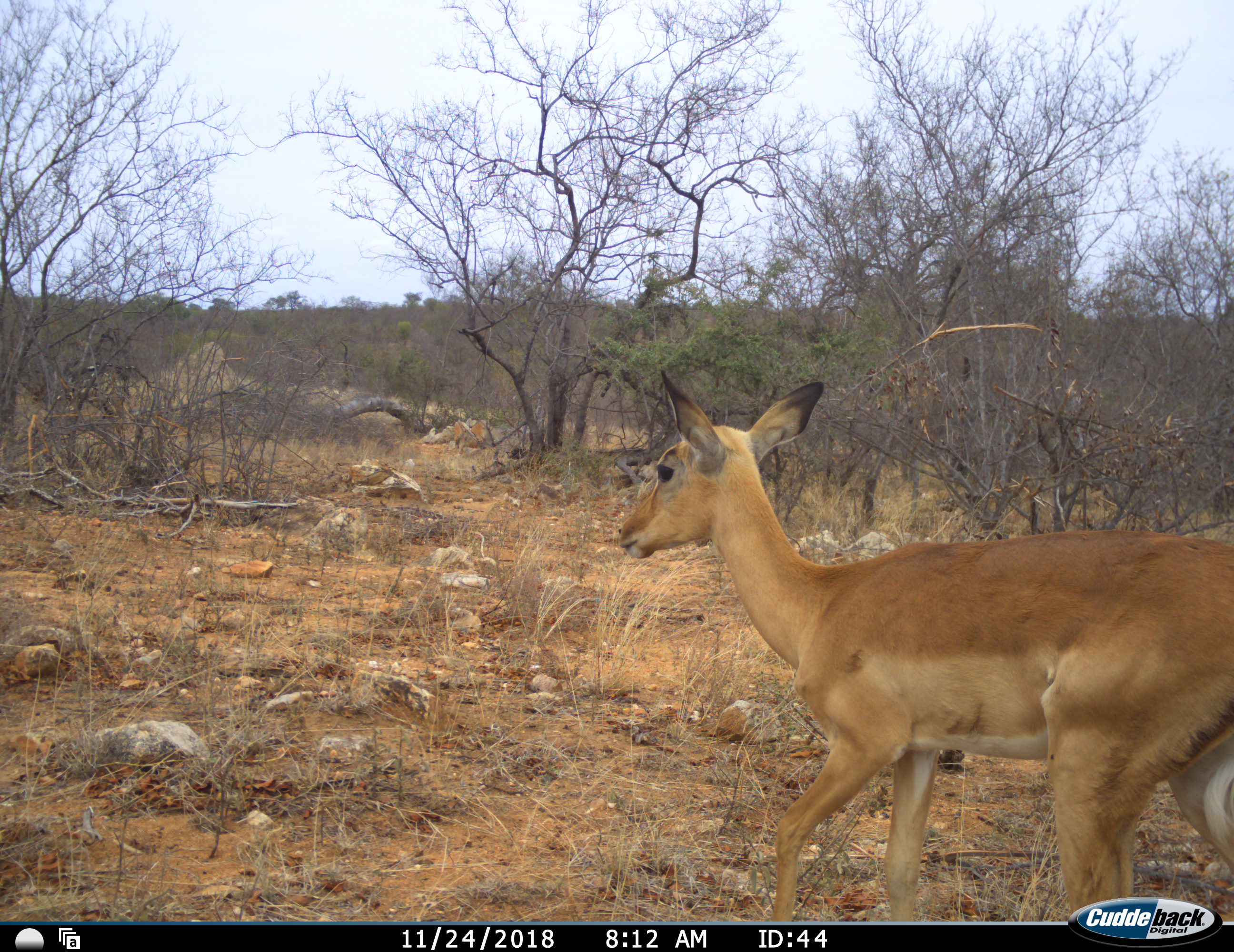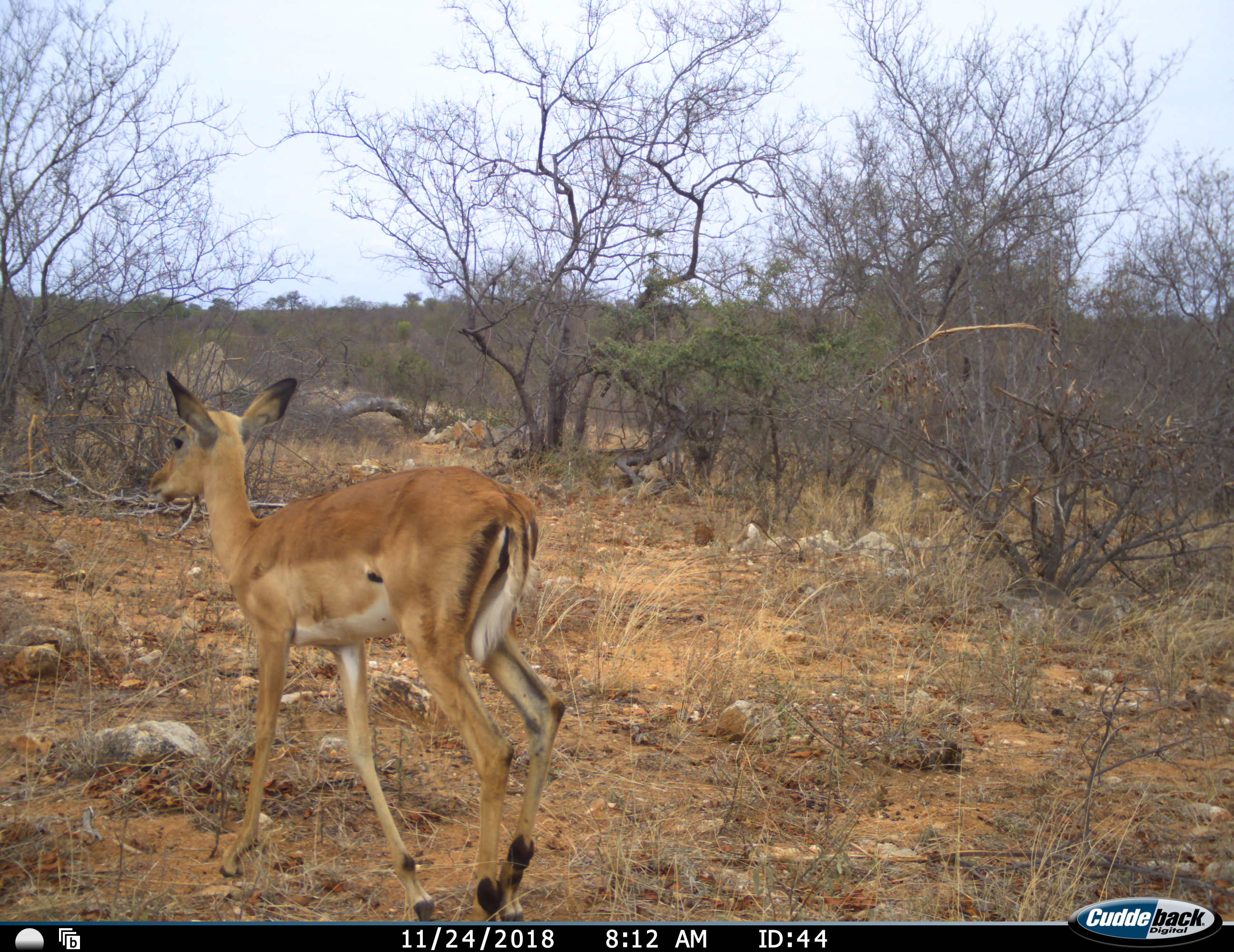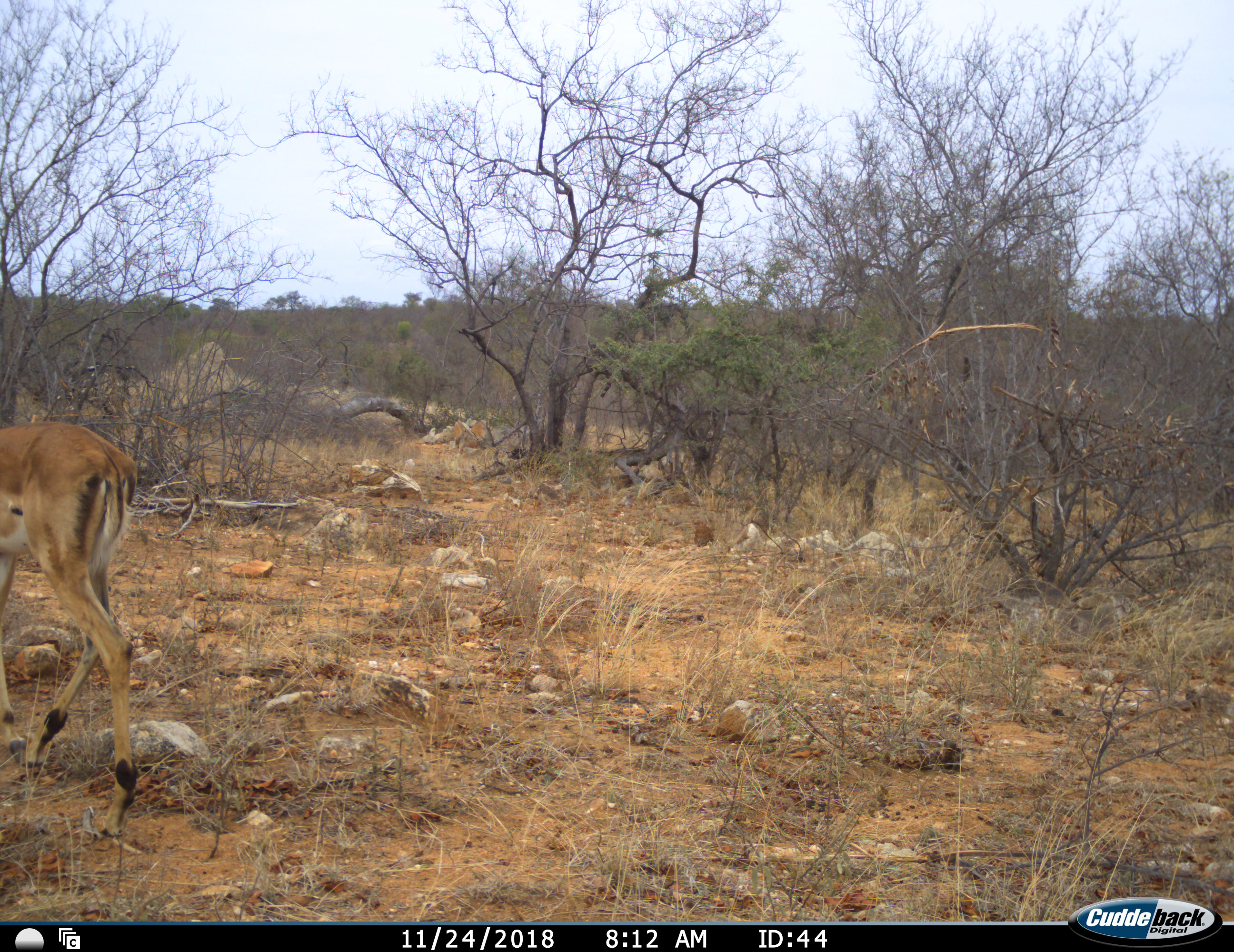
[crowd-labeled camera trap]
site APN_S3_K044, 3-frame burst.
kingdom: Animalia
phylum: Chordata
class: Mammalia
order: Artiodactyla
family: Bovidae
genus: Aepyceros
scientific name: Aepyceros melampus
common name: impala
Impala (Aepyceros melampus), count 1. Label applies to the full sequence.